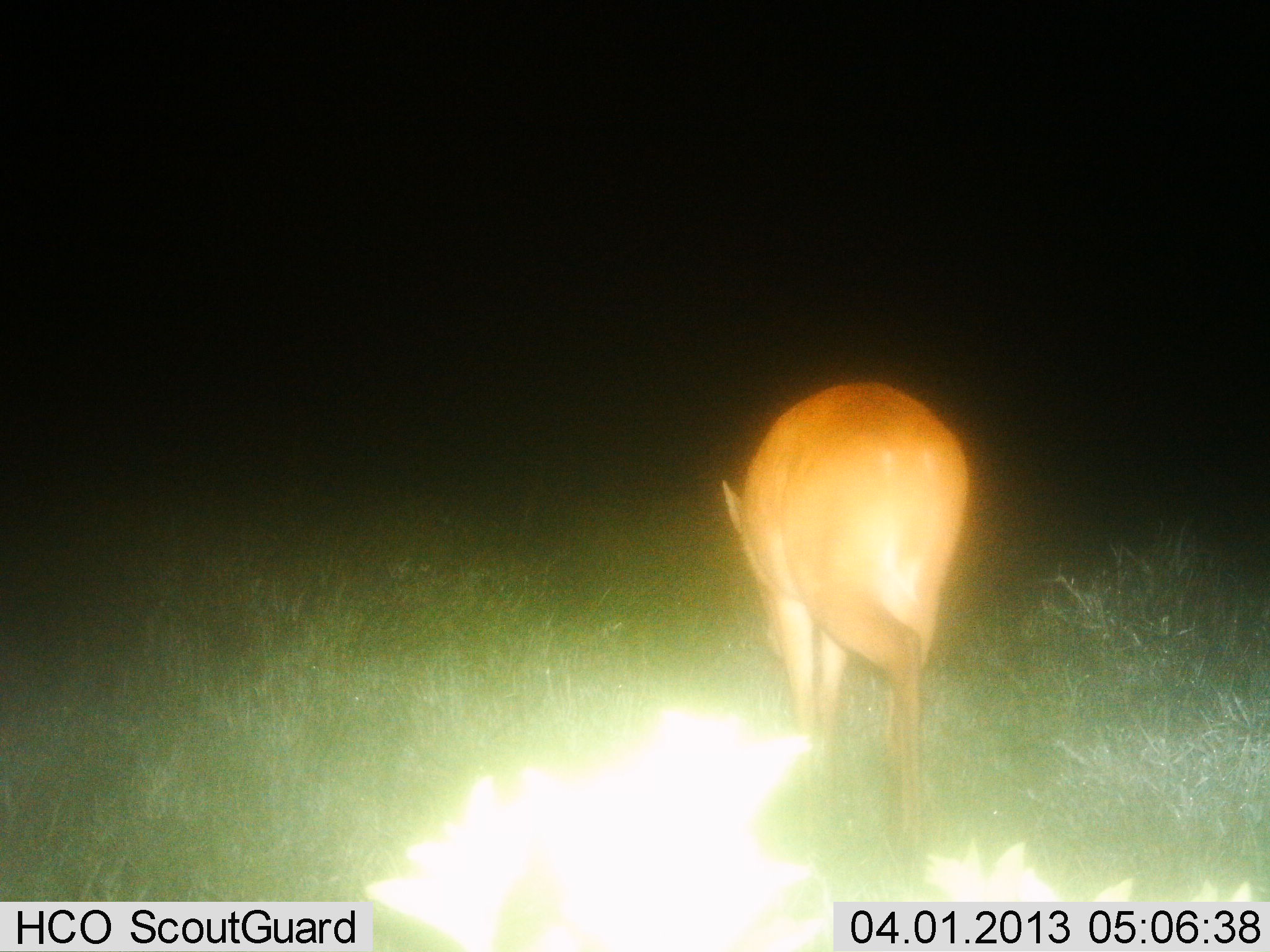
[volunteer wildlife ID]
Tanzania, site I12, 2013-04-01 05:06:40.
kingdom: Animalia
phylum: Chordata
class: Mammalia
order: Artiodactyla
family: Bovidae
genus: Redunca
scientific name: Redunca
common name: reedbuck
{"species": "reedbuck (Redunca)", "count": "1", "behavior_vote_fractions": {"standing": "32%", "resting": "0%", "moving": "39%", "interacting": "0%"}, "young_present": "0%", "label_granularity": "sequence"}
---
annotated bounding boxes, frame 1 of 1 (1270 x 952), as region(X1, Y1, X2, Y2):
animal: region(720, 380, 977, 855)